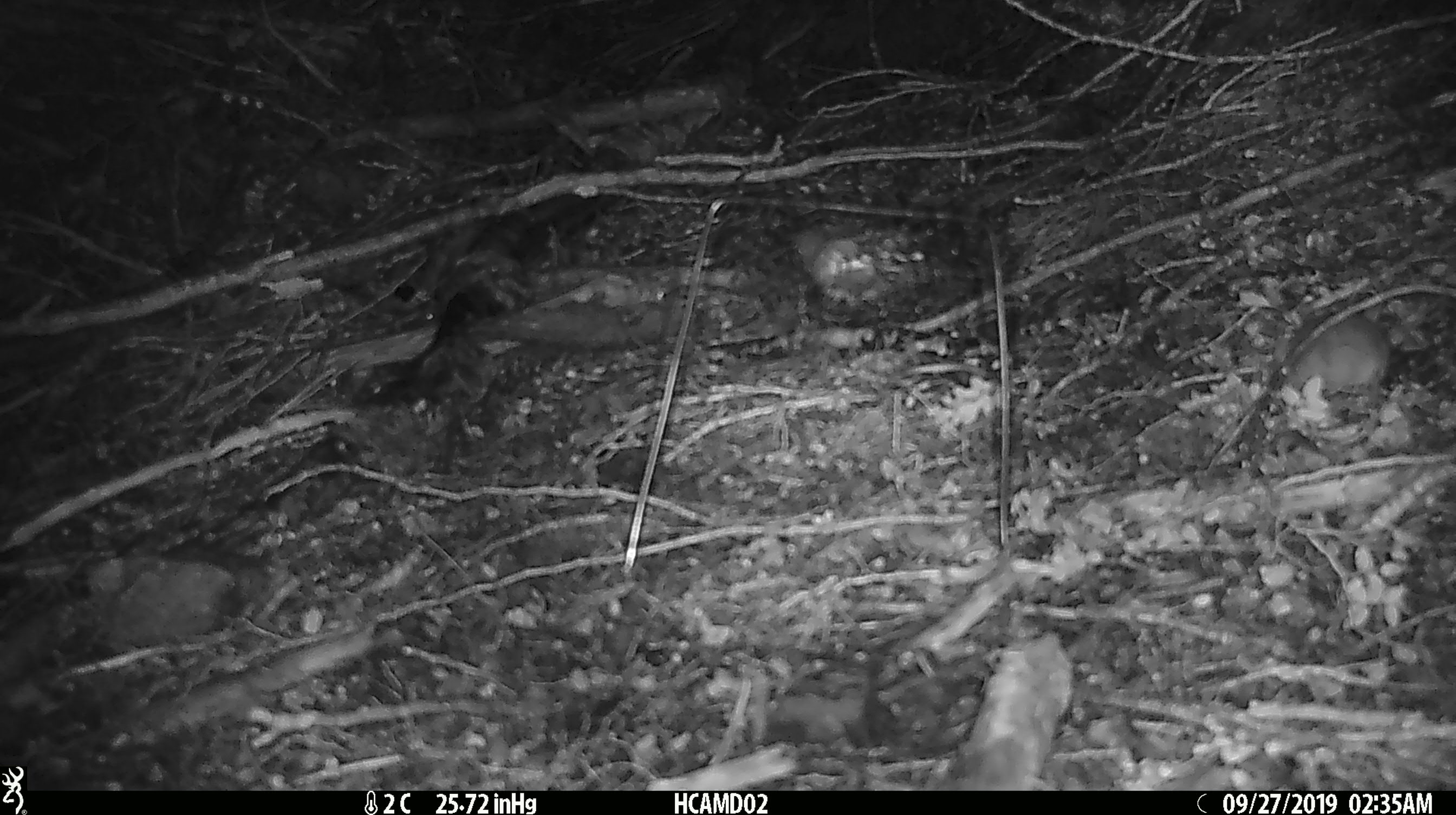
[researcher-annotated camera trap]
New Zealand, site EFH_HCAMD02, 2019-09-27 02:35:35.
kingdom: Animalia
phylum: Chordata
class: Mammalia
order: Rodentia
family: Muridae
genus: Mus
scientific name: Mus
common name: mouse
Mouse (Mus).